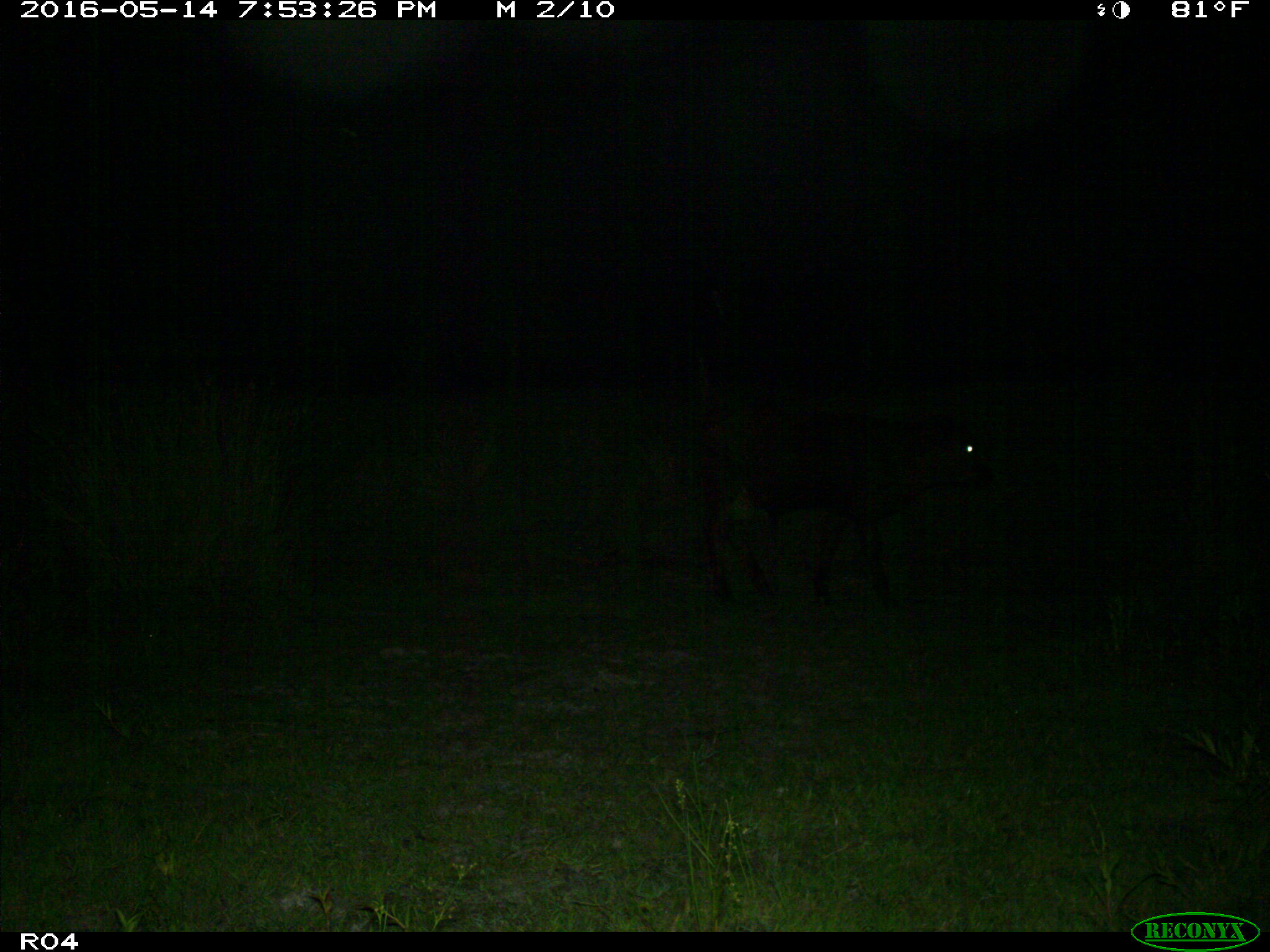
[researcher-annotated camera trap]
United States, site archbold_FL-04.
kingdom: Animalia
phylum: Chordata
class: Mammalia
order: Artiodactyla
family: Bovidae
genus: Bos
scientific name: Bos taurus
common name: domestic cow